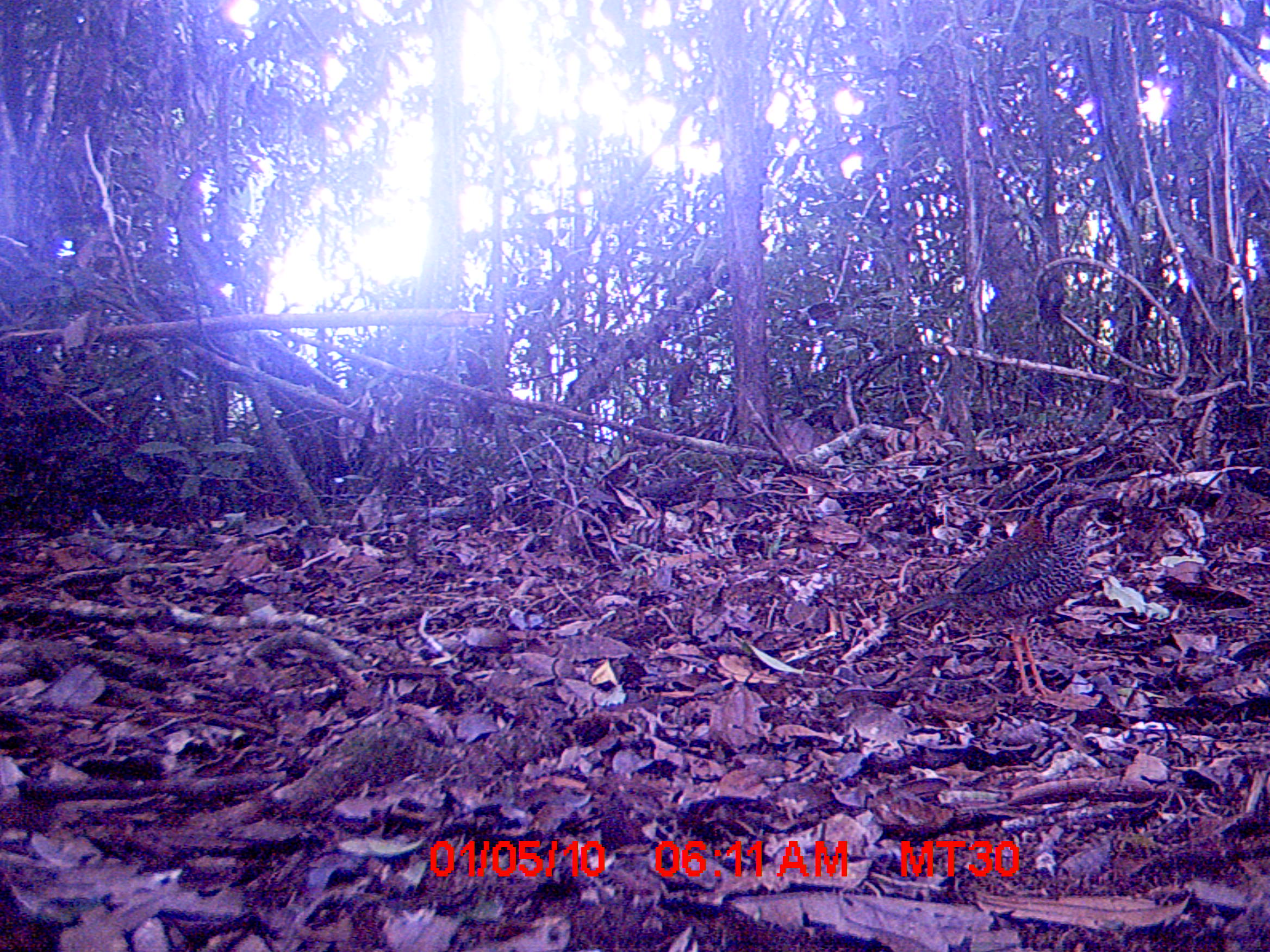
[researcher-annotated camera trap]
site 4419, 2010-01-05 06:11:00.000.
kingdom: Animalia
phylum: Chordata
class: Aves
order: Coraciiformes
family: Brachypteraciidae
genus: Brachypteracias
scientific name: Brachypteracias squamiger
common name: scaly ground roller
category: geobiastes squamiger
Geobiastes squamiger (scaly ground roller) (Brachypteracias squamiger), count 1.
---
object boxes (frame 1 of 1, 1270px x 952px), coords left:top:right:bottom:
geobiastes squamiger: 883:479:1118:707